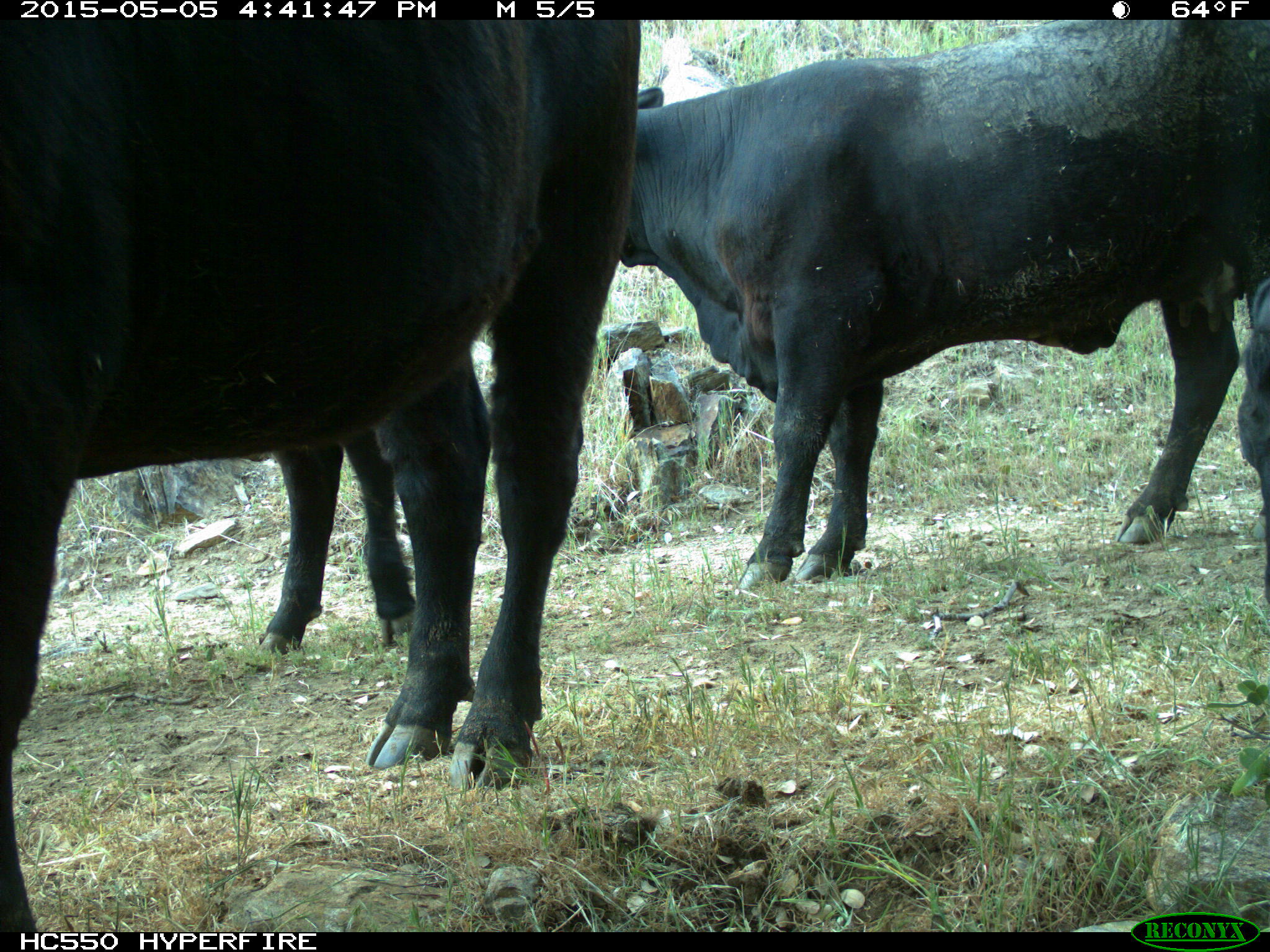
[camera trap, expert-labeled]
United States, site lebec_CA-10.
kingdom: Animalia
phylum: Chordata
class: Mammalia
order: Artiodactyla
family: Bovidae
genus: Bos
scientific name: Bos taurus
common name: domestic cow